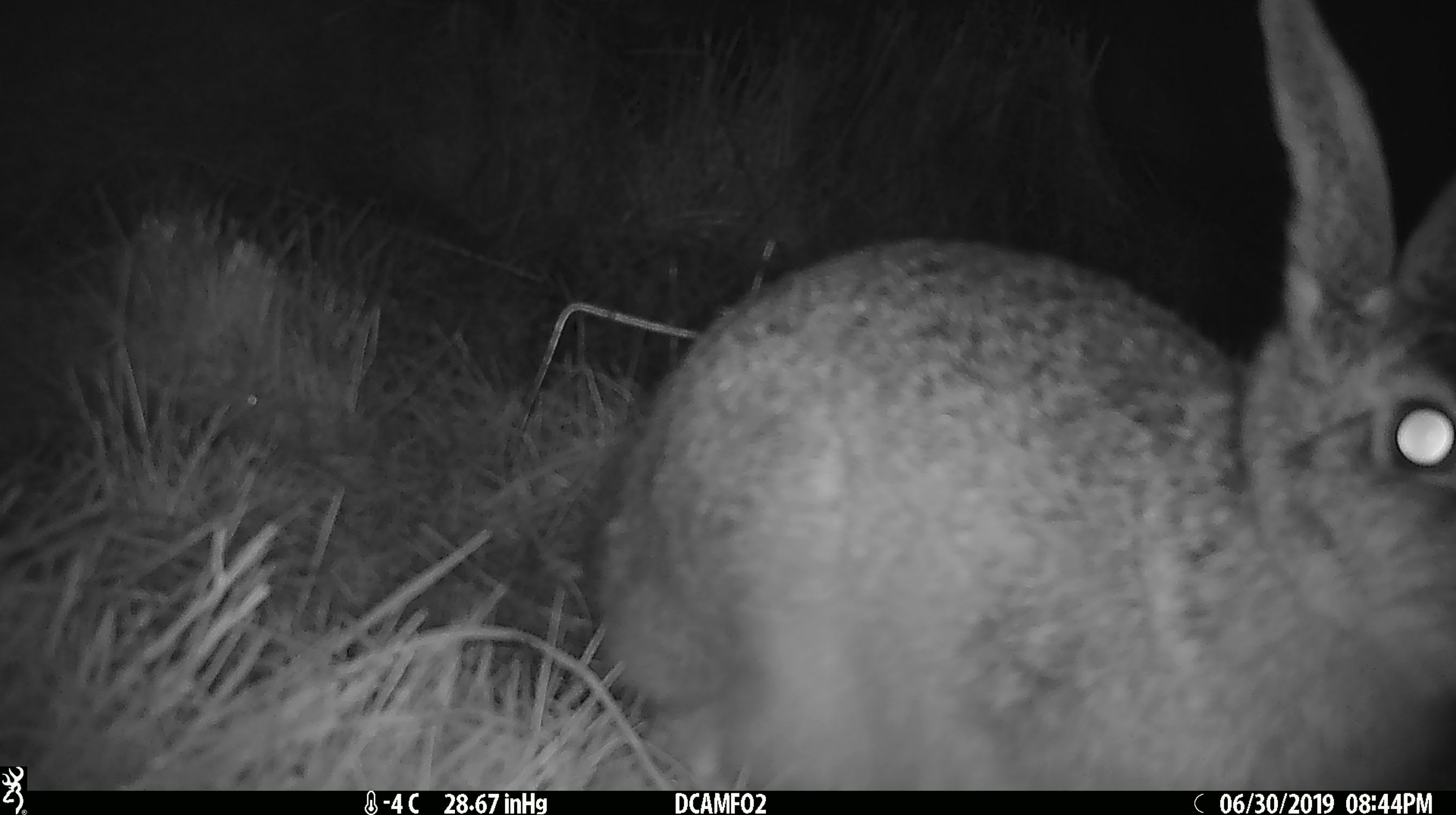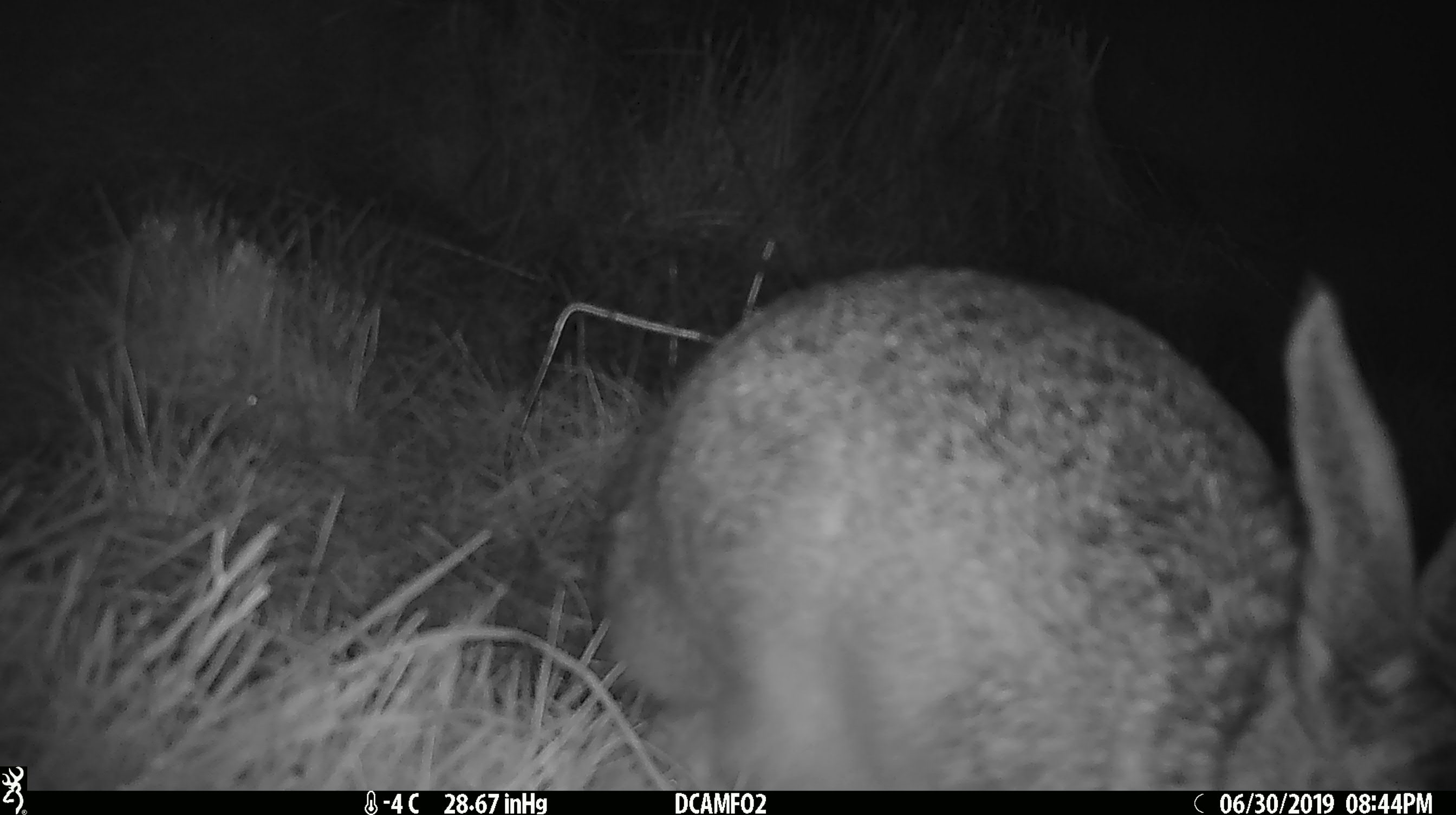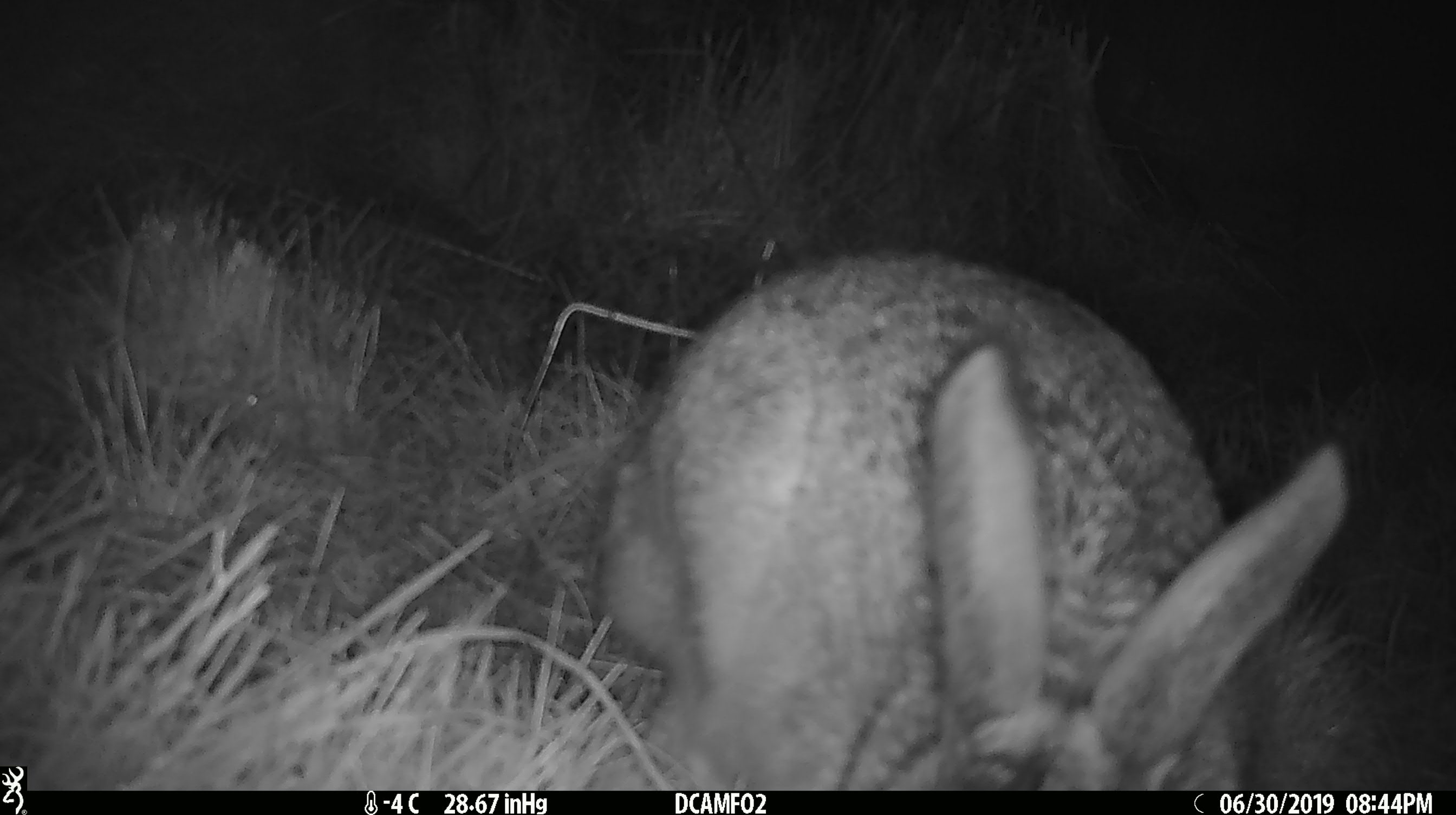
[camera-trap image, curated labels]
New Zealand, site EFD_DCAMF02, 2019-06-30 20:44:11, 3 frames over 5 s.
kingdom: Animalia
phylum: Chordata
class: Mammalia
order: Lagomorpha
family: Leporidae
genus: Lepus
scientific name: Lepus europaeus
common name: brown hare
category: hare